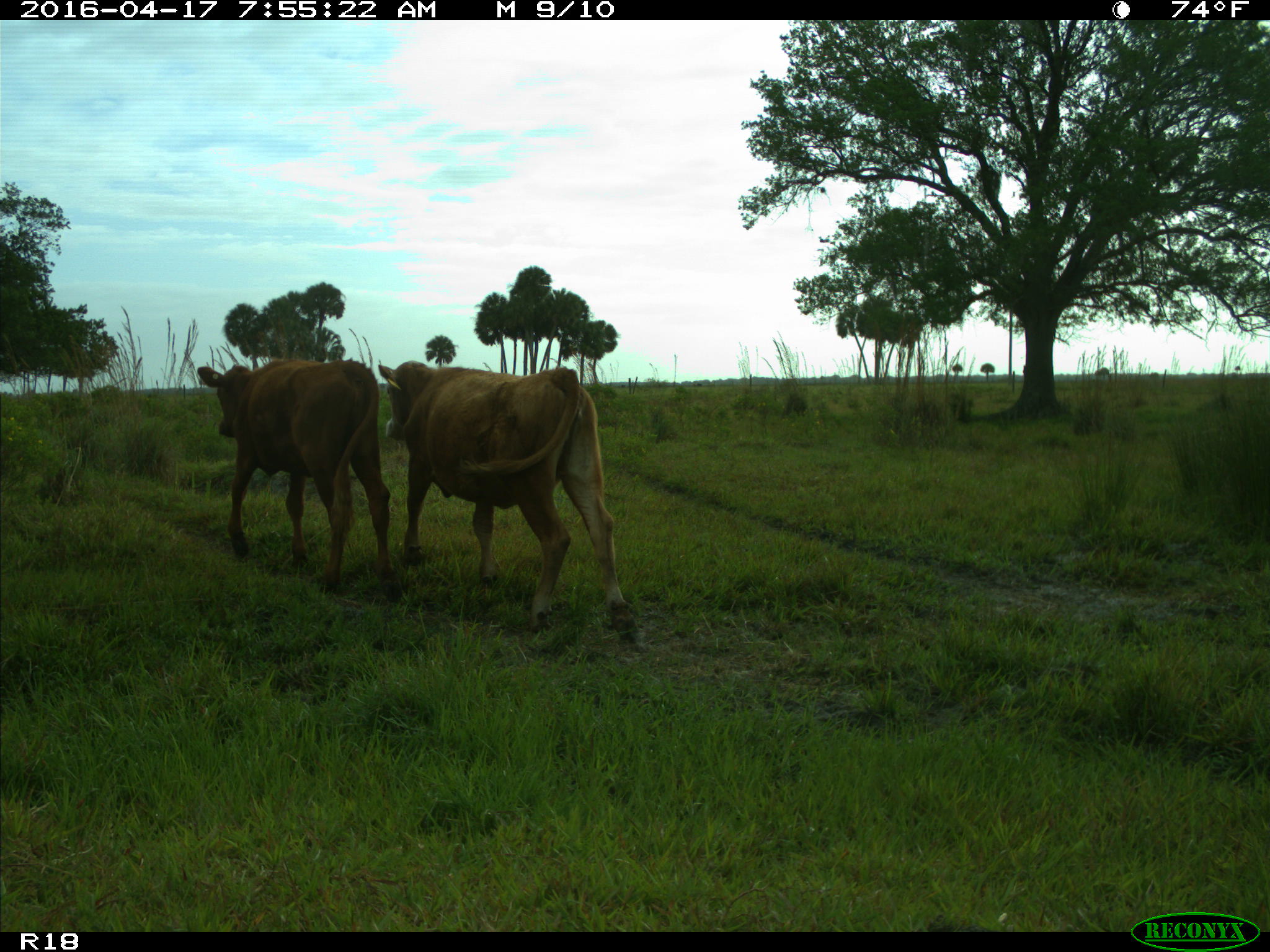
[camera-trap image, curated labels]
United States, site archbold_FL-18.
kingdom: Animalia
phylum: Chordata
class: Mammalia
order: Artiodactyla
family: Bovidae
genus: Bos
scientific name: Bos taurus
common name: domestic cow